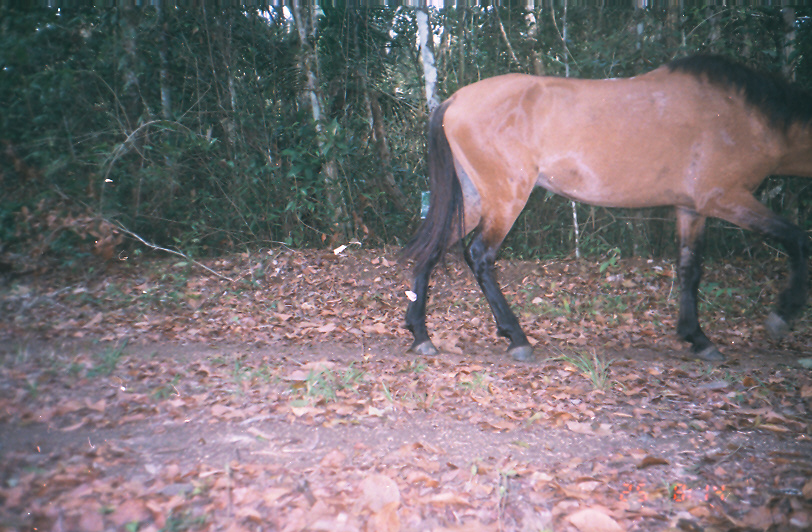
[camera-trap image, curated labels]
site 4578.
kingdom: Animalia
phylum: Chordata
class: Mammalia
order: Perissodactyla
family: Equidae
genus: Equus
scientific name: Equus ferus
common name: wild horse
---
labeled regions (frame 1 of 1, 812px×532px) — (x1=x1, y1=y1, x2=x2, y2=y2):
equus ferus: (x1=395, y1=52, x2=812, y2=361)